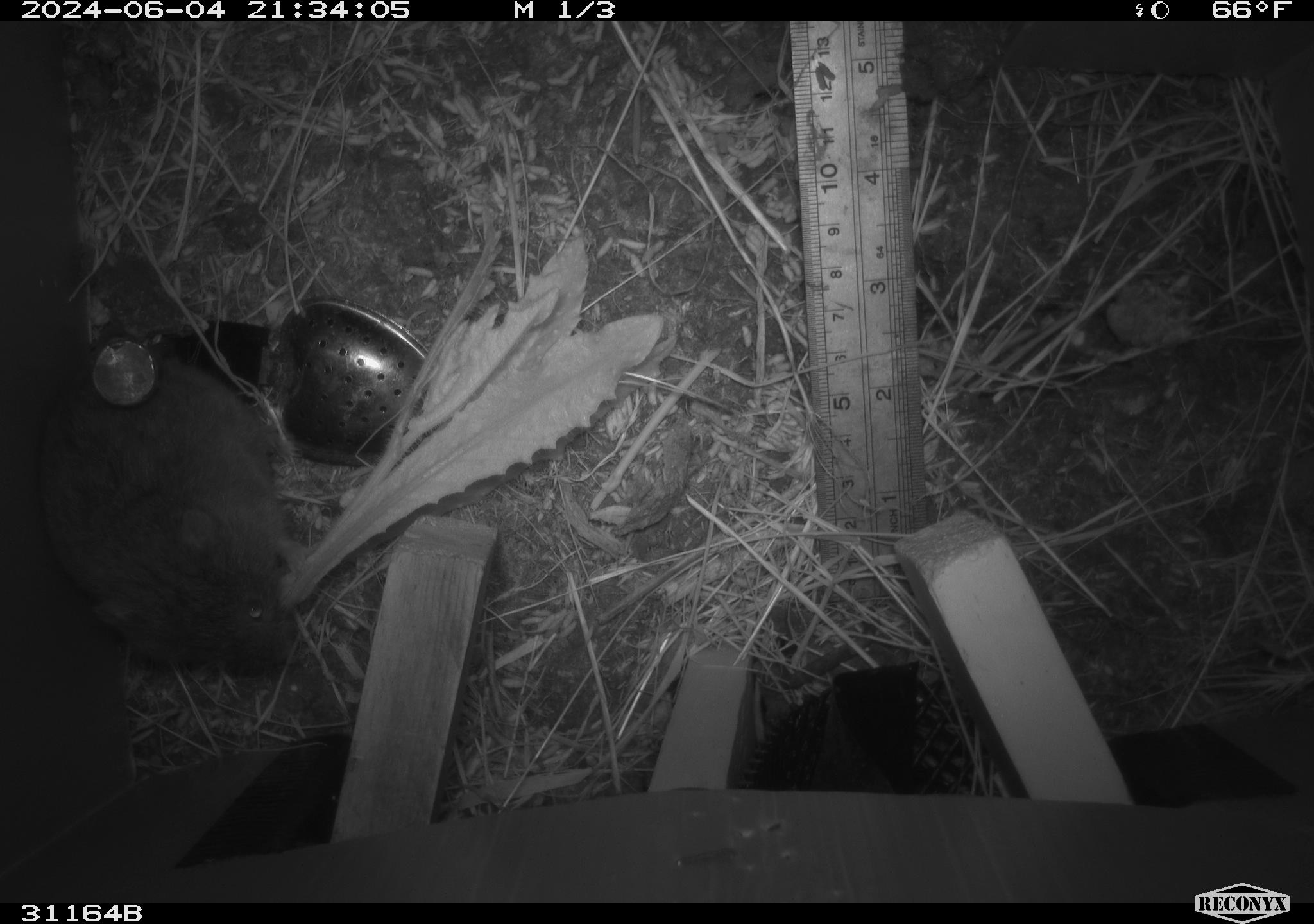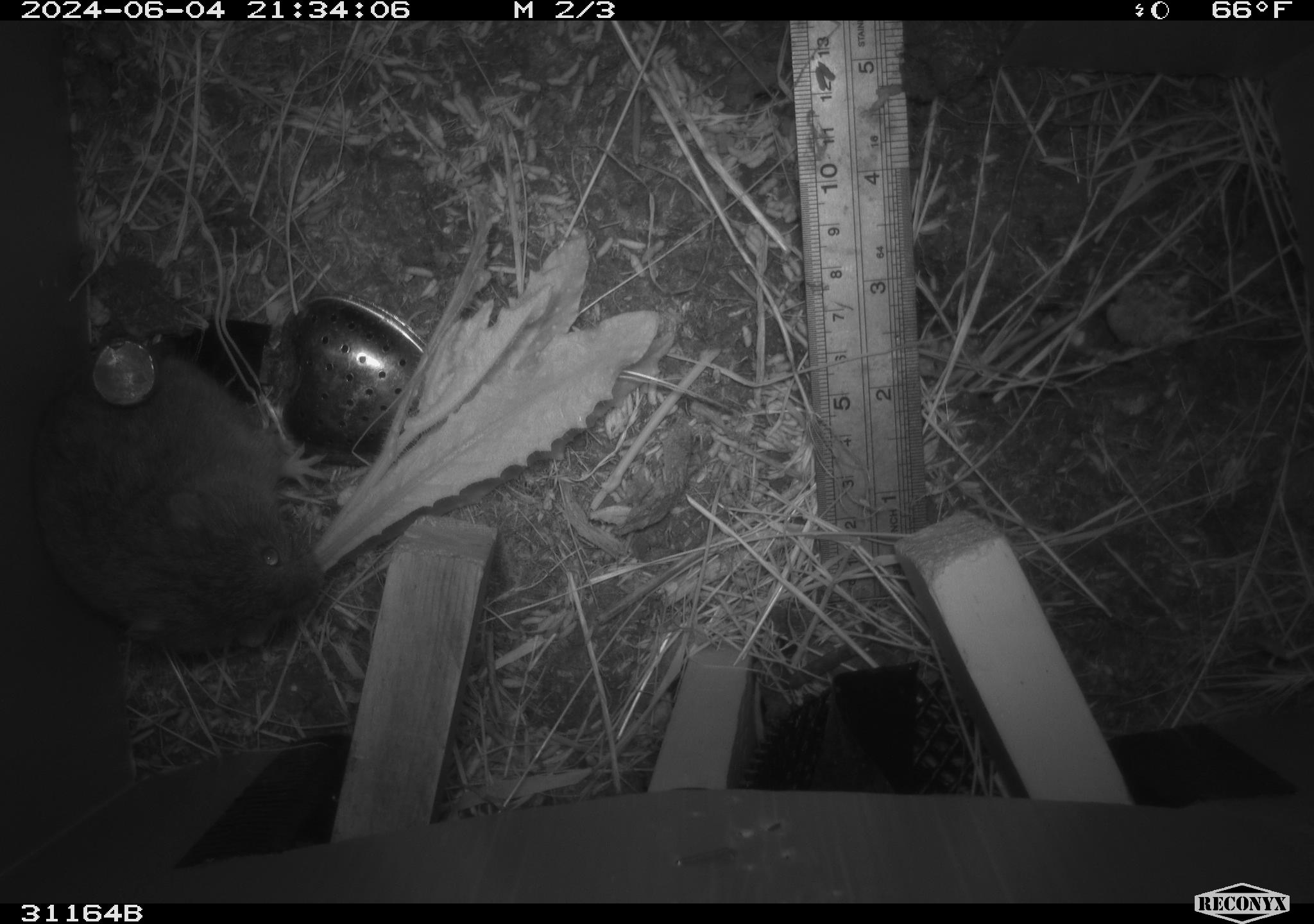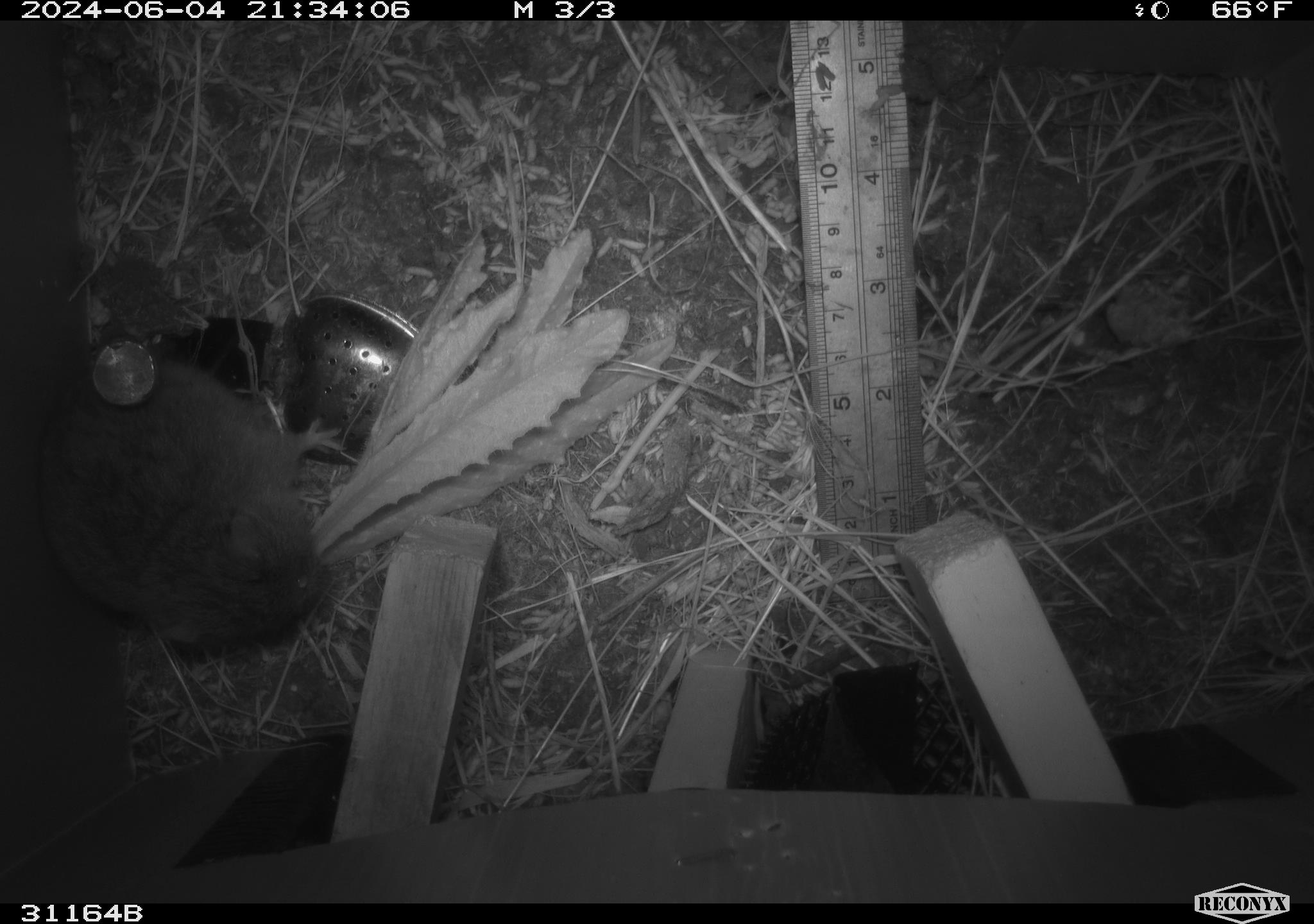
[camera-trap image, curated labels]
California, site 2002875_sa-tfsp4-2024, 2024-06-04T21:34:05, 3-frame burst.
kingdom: Animalia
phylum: Chordata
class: Mammalia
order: Rodentia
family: Cricetidae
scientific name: Arvicolinae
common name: voles, lemmings, and muskrats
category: arvicolinae subfamily